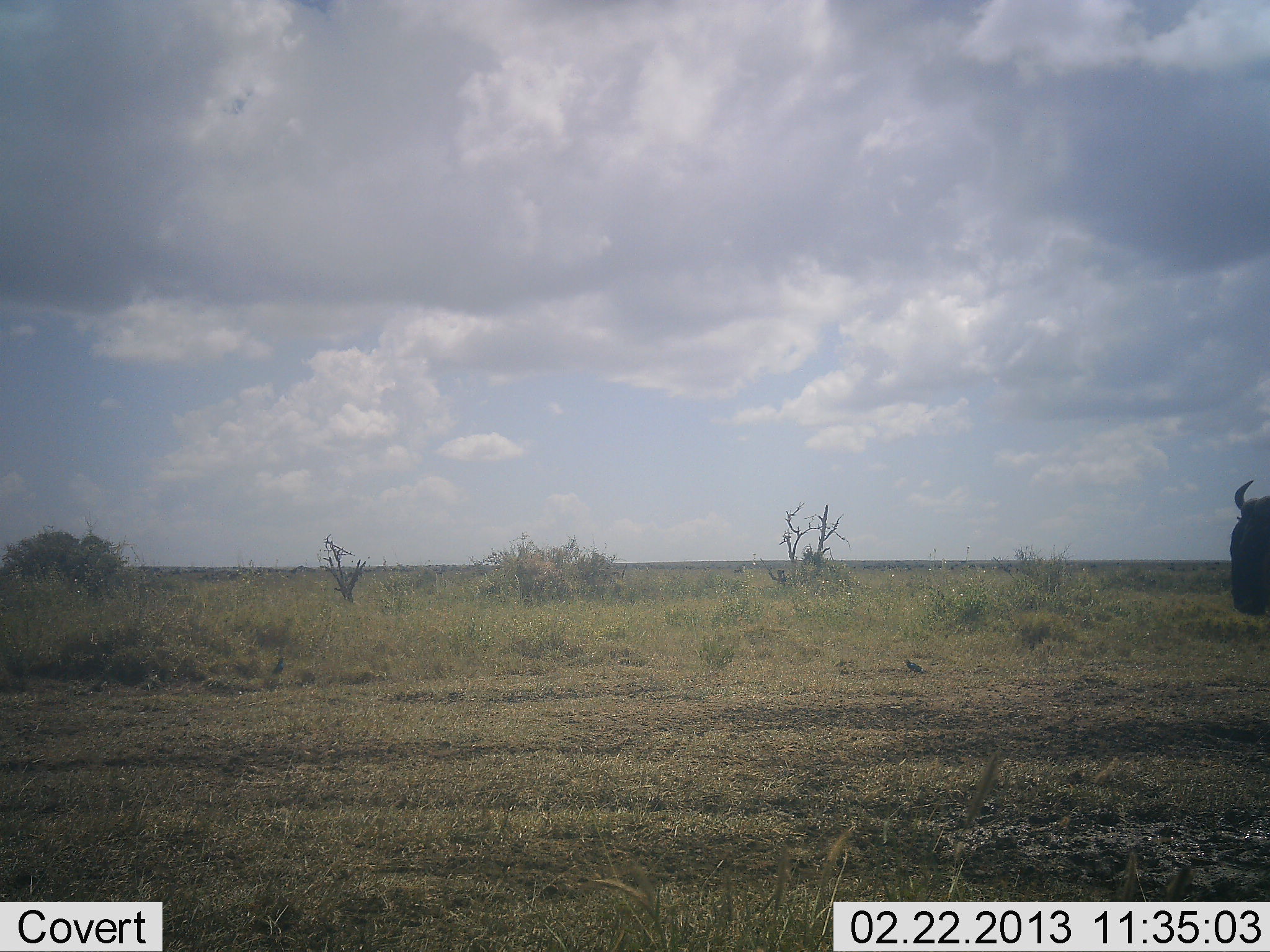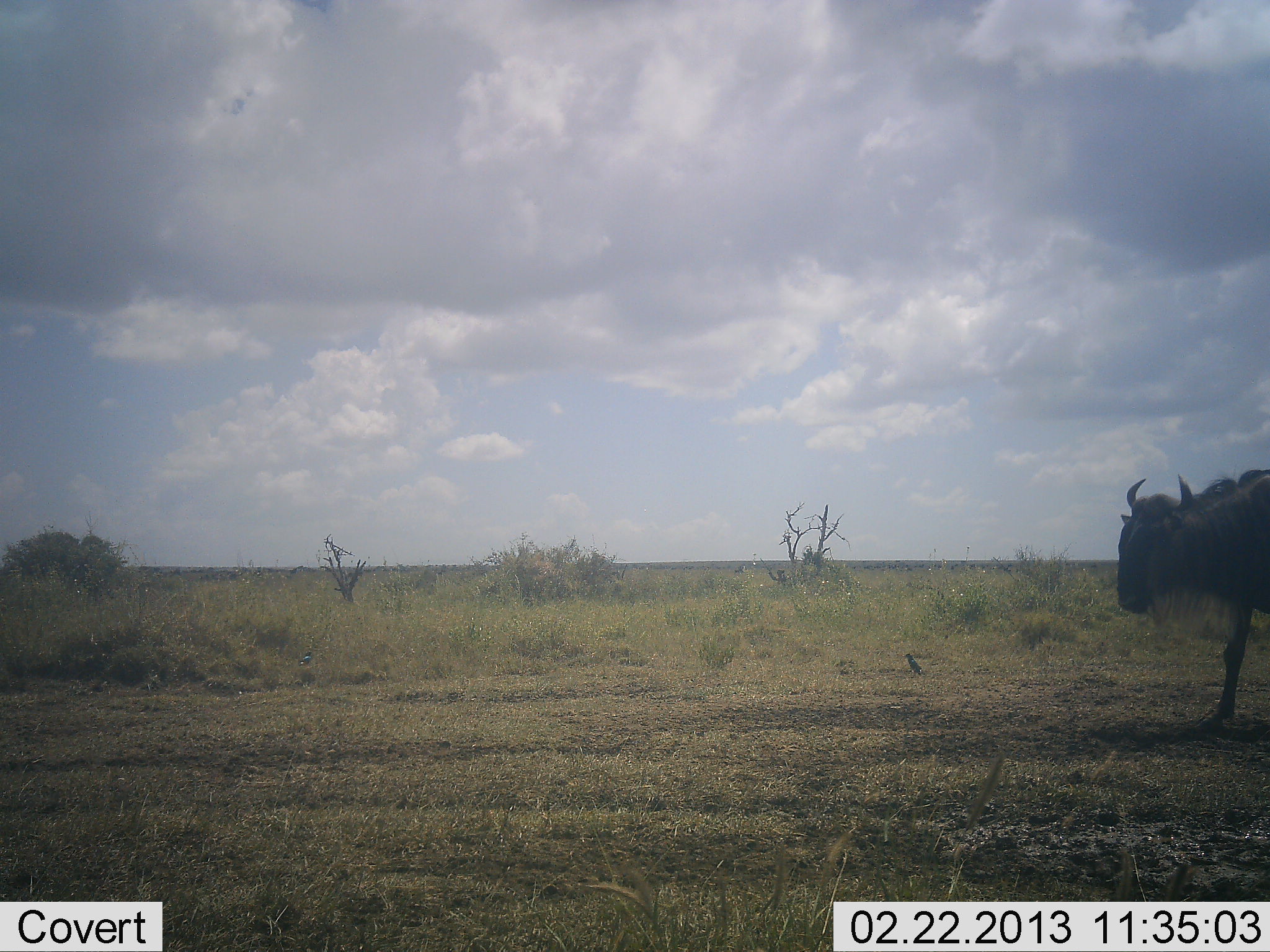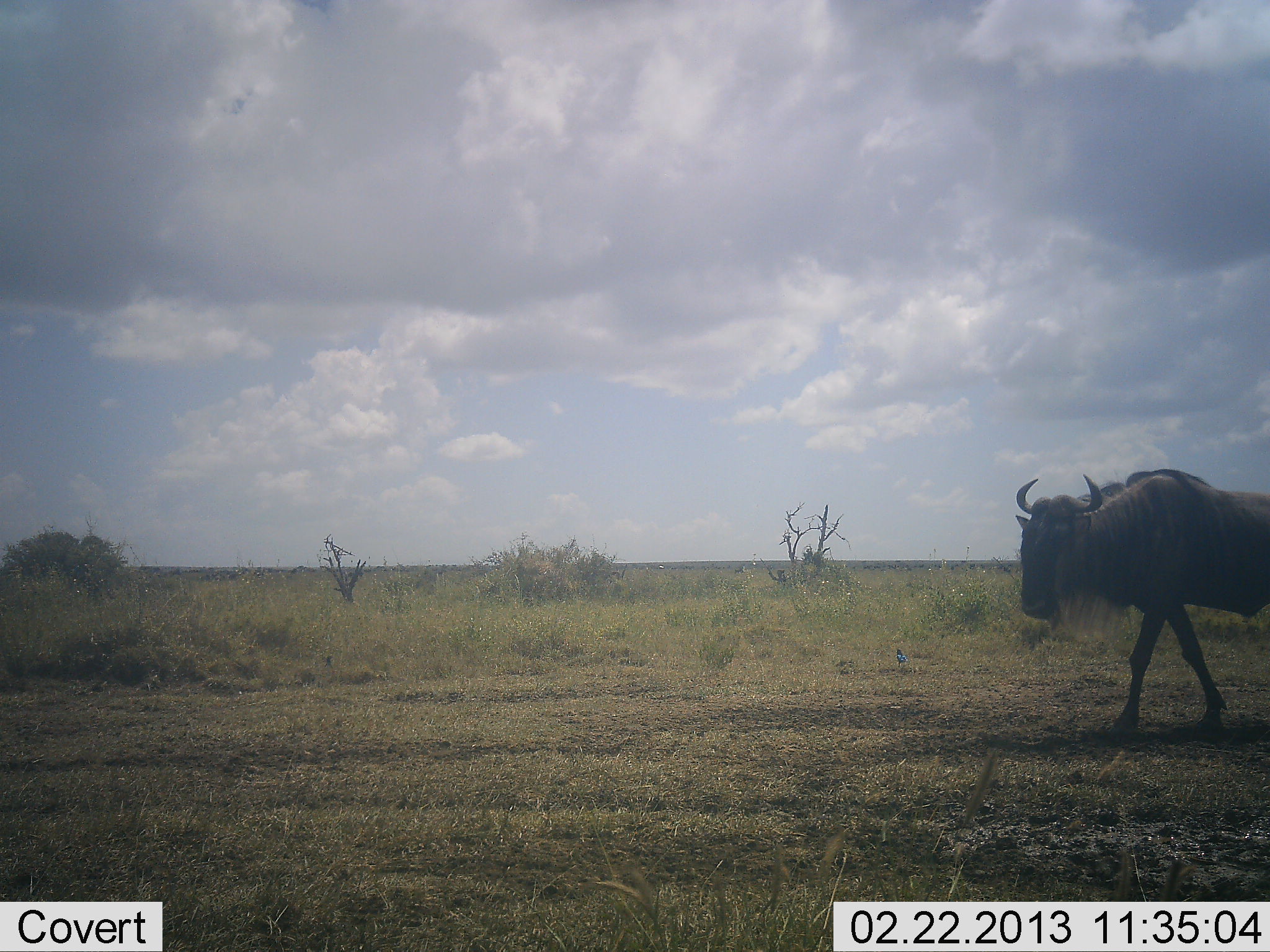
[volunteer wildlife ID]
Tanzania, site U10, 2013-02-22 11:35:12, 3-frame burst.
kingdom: Animalia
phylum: Chordata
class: Mammalia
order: Artiodactyla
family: Bovidae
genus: Connochaetes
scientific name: Connochaetes taurinus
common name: blue wildebeest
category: wildebeest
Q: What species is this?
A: Wildebeest (blue wildebeest) (Connochaetes taurinus).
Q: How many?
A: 1.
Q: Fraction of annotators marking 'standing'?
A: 8%.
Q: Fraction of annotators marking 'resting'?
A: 0%.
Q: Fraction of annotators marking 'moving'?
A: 95%.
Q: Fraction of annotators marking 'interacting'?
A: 0%.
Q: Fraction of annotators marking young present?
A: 0%.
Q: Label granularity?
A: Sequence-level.